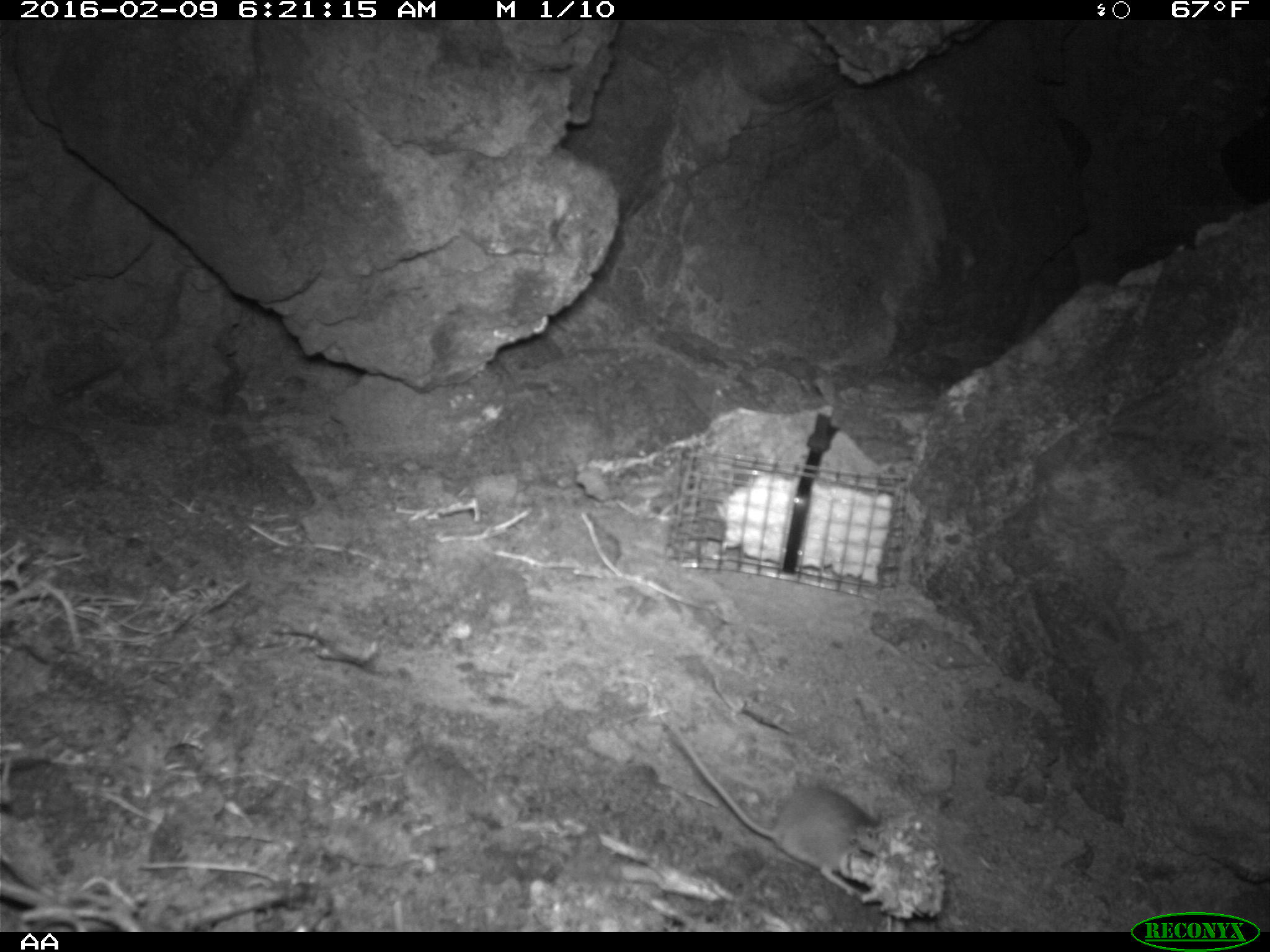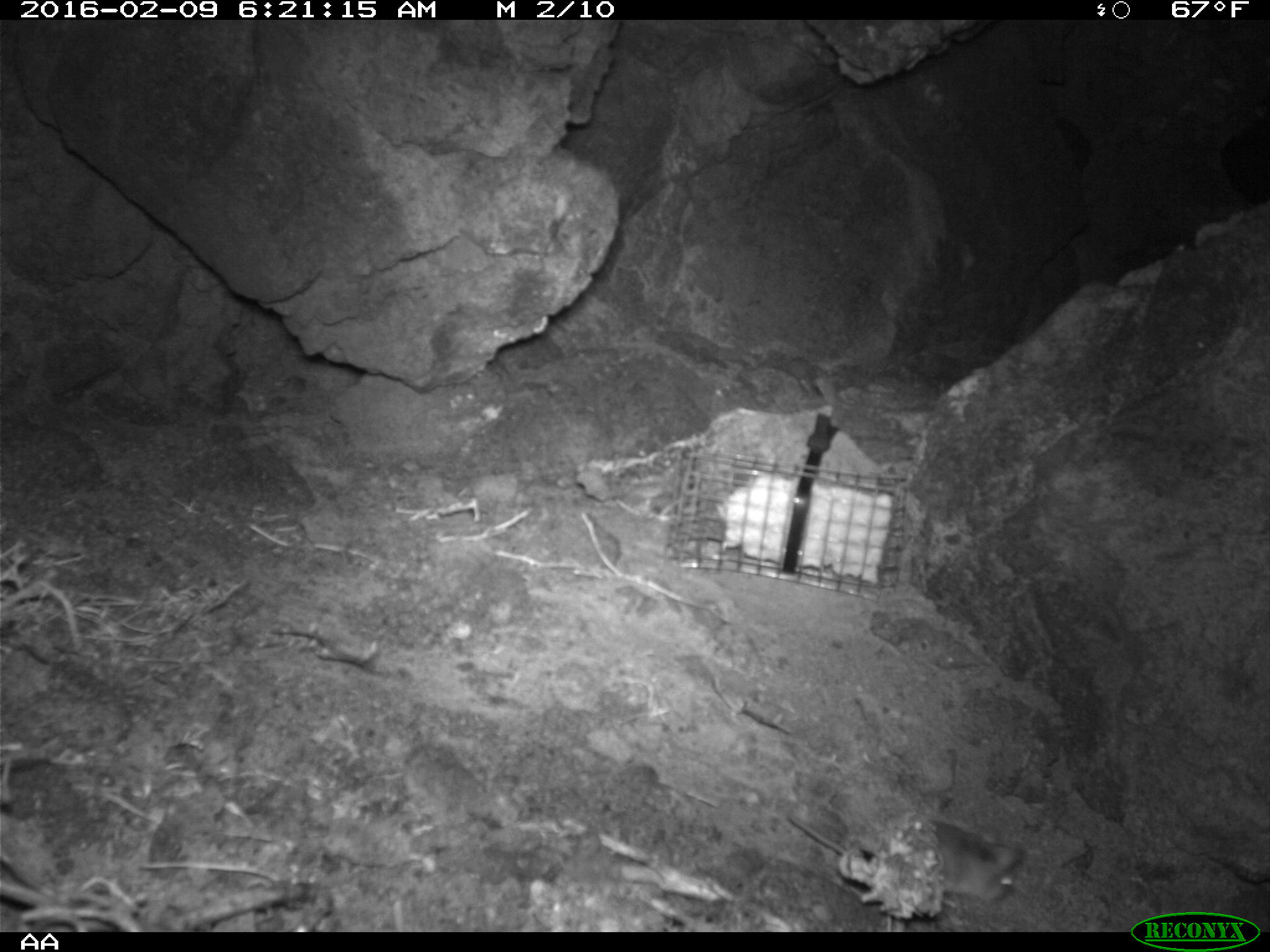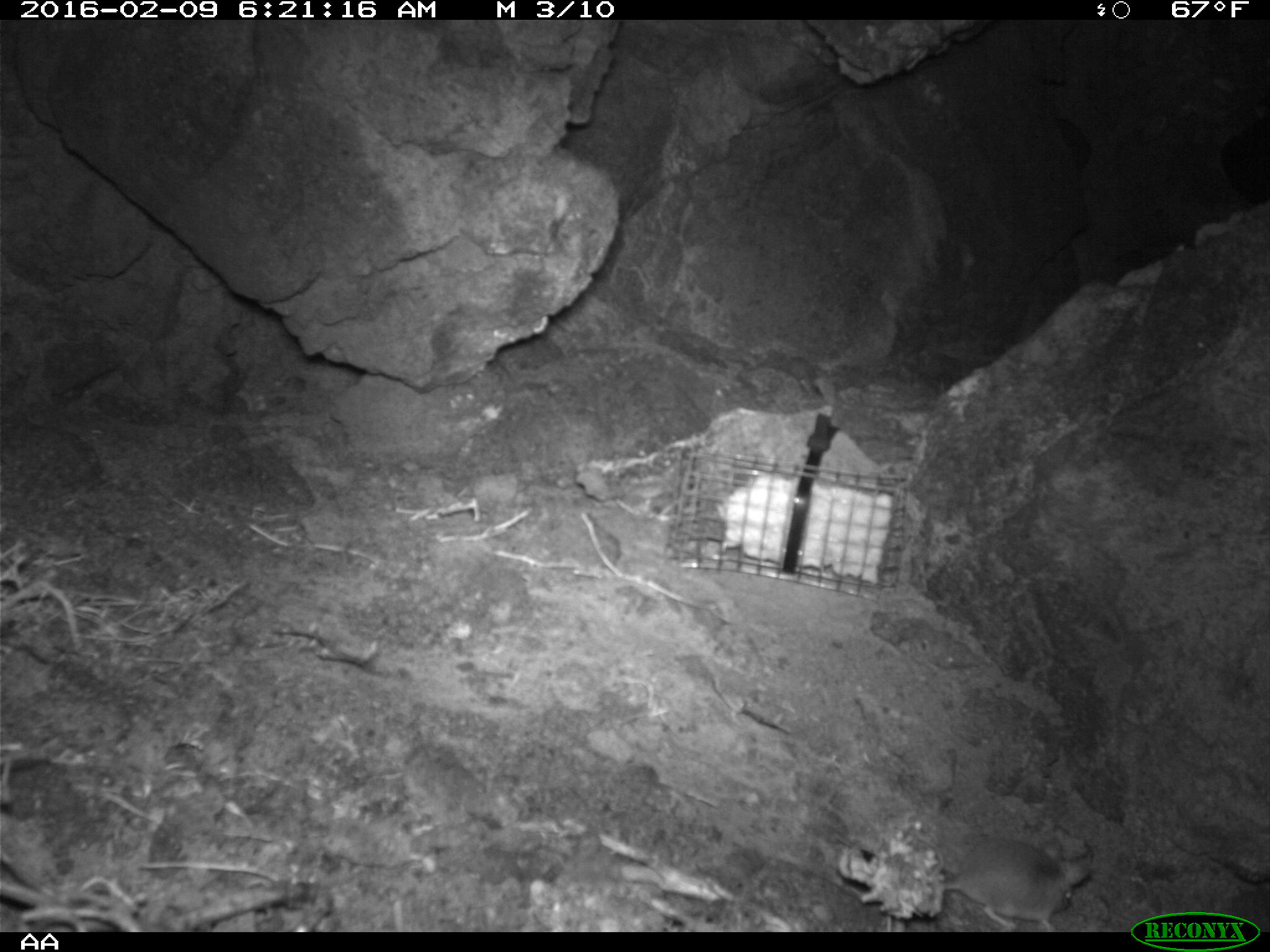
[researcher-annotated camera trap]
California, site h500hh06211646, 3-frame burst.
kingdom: Animalia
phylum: Chordata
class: Mammalia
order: Rodentia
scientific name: Rodentia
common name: rodent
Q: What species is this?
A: Rodent (Rodentia).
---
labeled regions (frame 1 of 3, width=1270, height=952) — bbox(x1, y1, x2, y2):
rodent: bbox(661, 718, 894, 899)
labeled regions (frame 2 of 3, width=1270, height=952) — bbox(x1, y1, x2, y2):
rodent: bbox(788, 815, 1023, 902)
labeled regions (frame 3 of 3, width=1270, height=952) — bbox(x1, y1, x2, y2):
rodent: bbox(881, 834, 1093, 930)